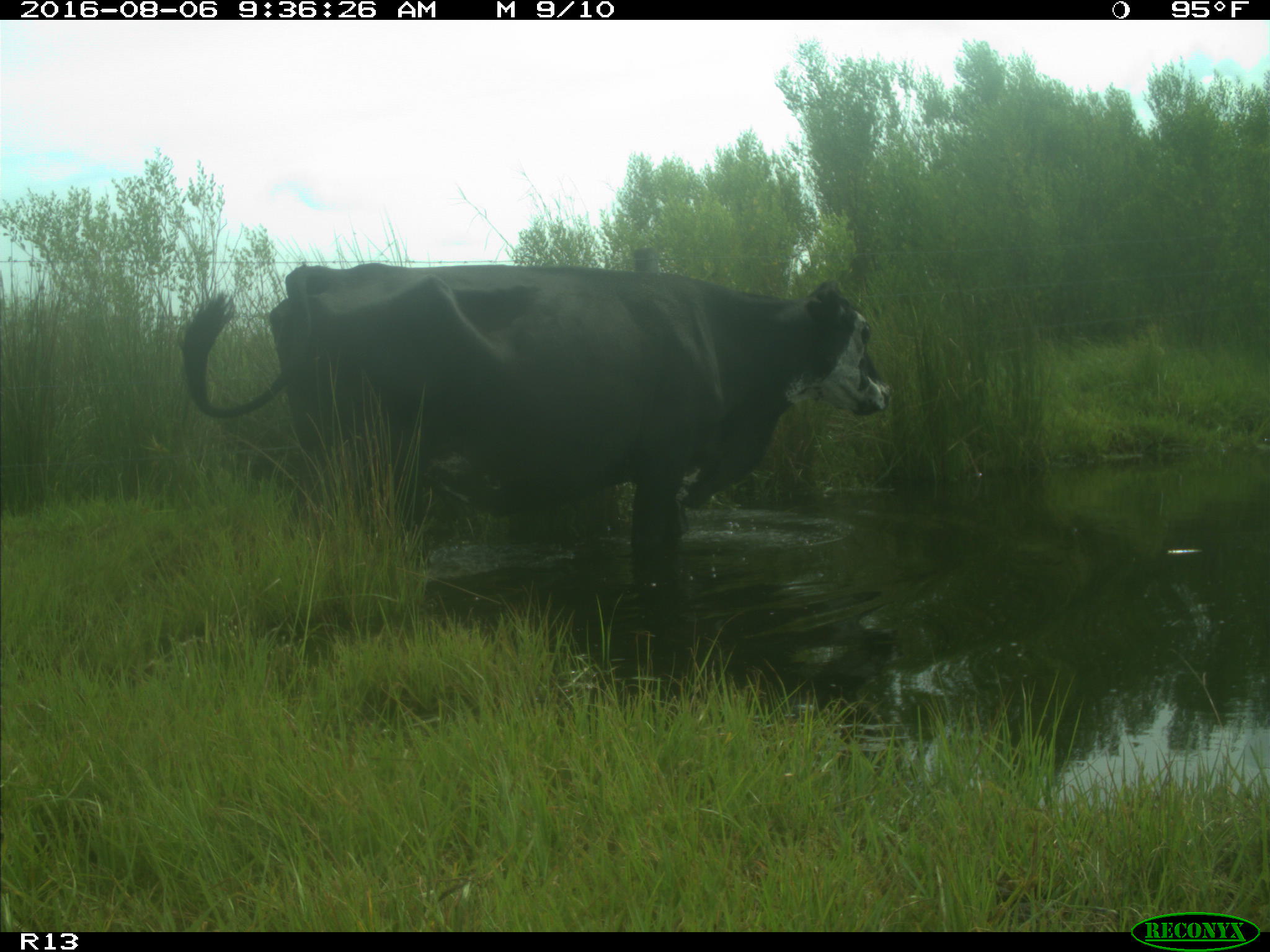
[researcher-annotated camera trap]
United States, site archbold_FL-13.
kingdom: Animalia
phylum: Chordata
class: Mammalia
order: Artiodactyla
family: Bovidae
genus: Bos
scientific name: Bos taurus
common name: domestic cow